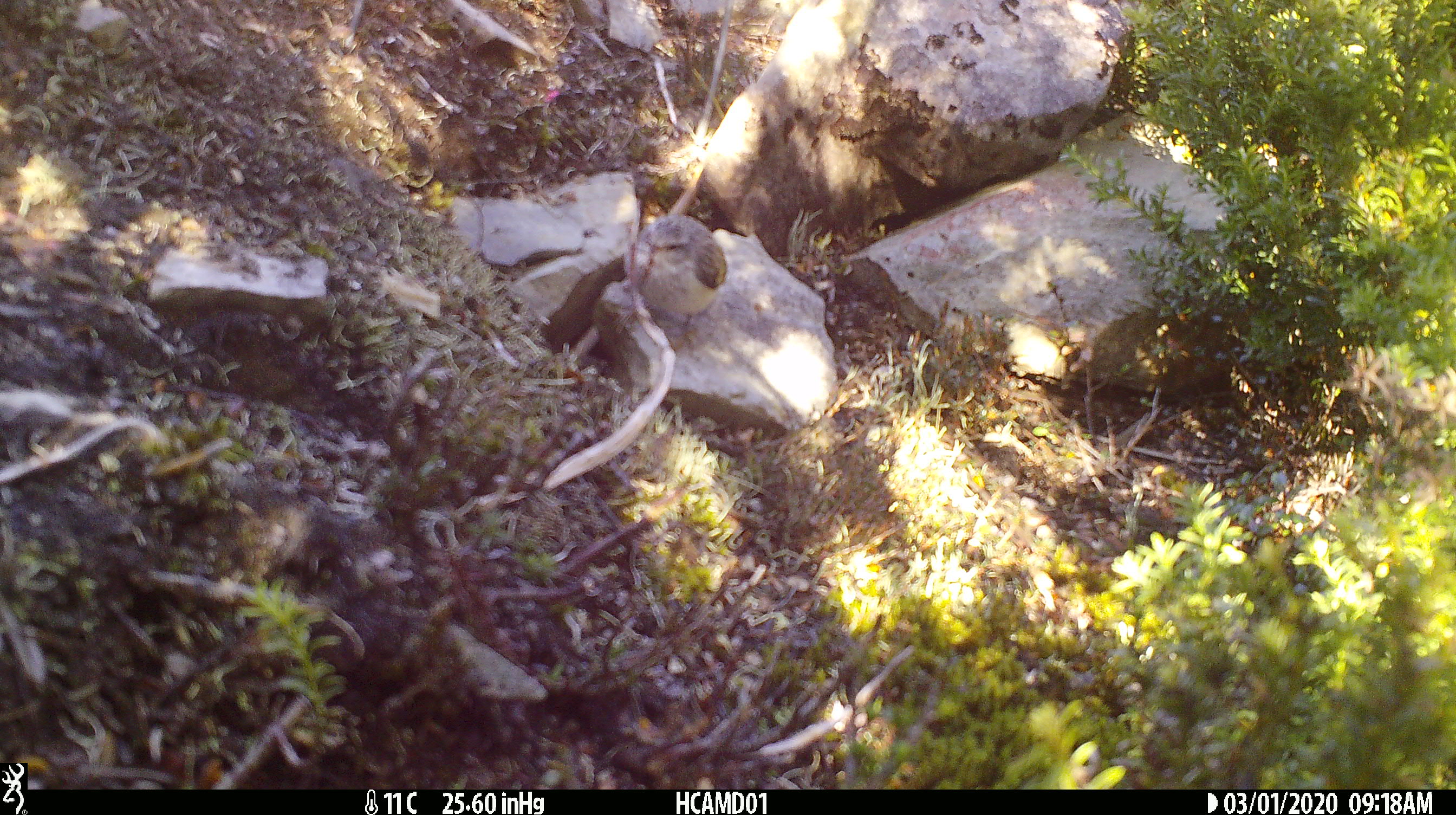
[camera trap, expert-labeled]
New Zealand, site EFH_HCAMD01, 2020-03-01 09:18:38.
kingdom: Animalia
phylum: Chordata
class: Aves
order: Passeriformes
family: Acanthisittidae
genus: Acanthisitta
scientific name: Acanthisitta chloris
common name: rifleman